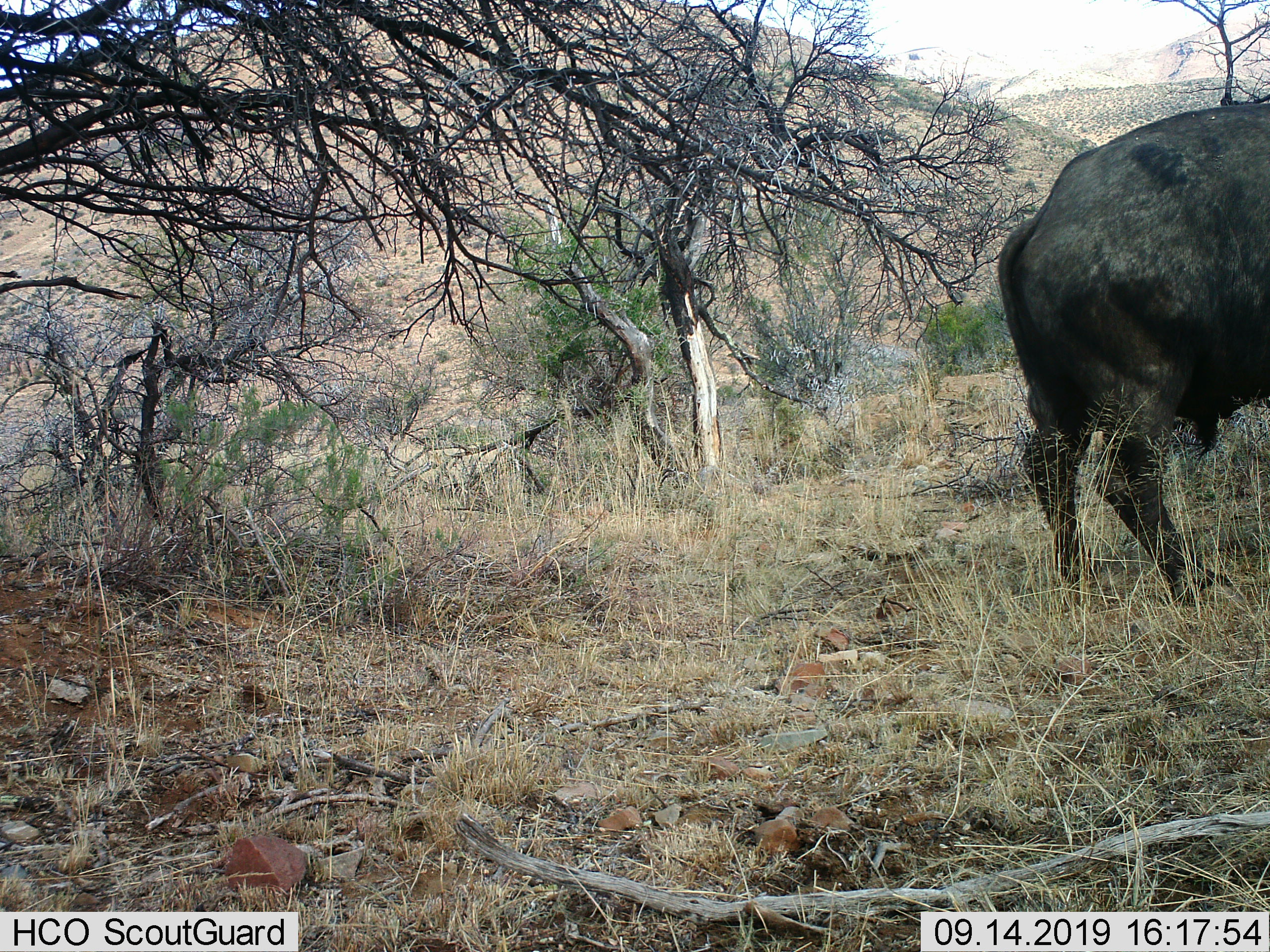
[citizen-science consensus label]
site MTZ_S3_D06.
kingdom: Animalia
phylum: Chordata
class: Mammalia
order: Artiodactyla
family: Bovidae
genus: Syncerus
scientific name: Syncerus caffer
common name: african buffalo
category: buffalo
Buffalo (african buffalo) (Syncerus caffer), count 1. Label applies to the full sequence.